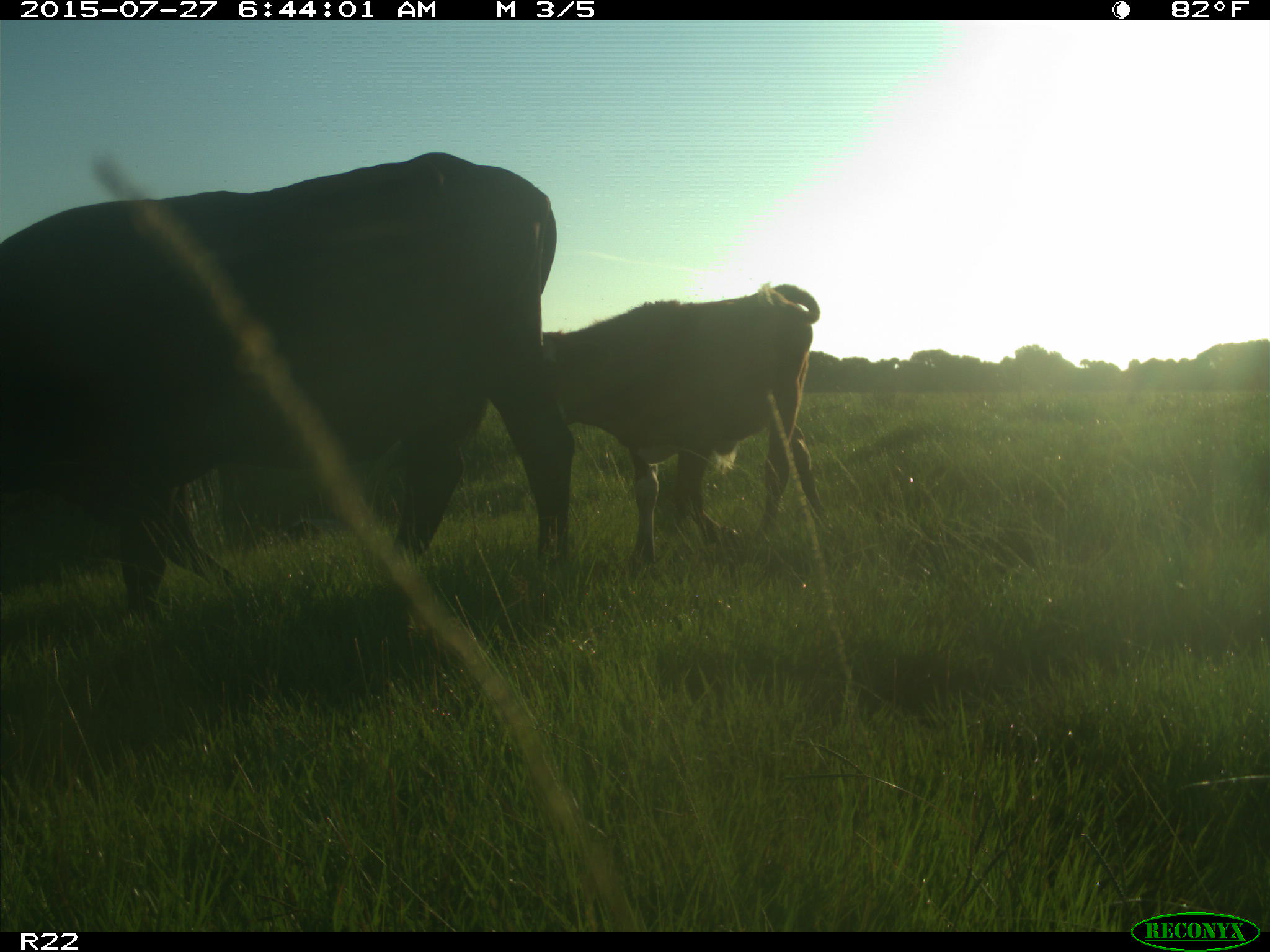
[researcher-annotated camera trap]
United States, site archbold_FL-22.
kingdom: Animalia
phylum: Chordata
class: Mammalia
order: Artiodactyla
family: Bovidae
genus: Bos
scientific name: Bos taurus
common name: domestic cow